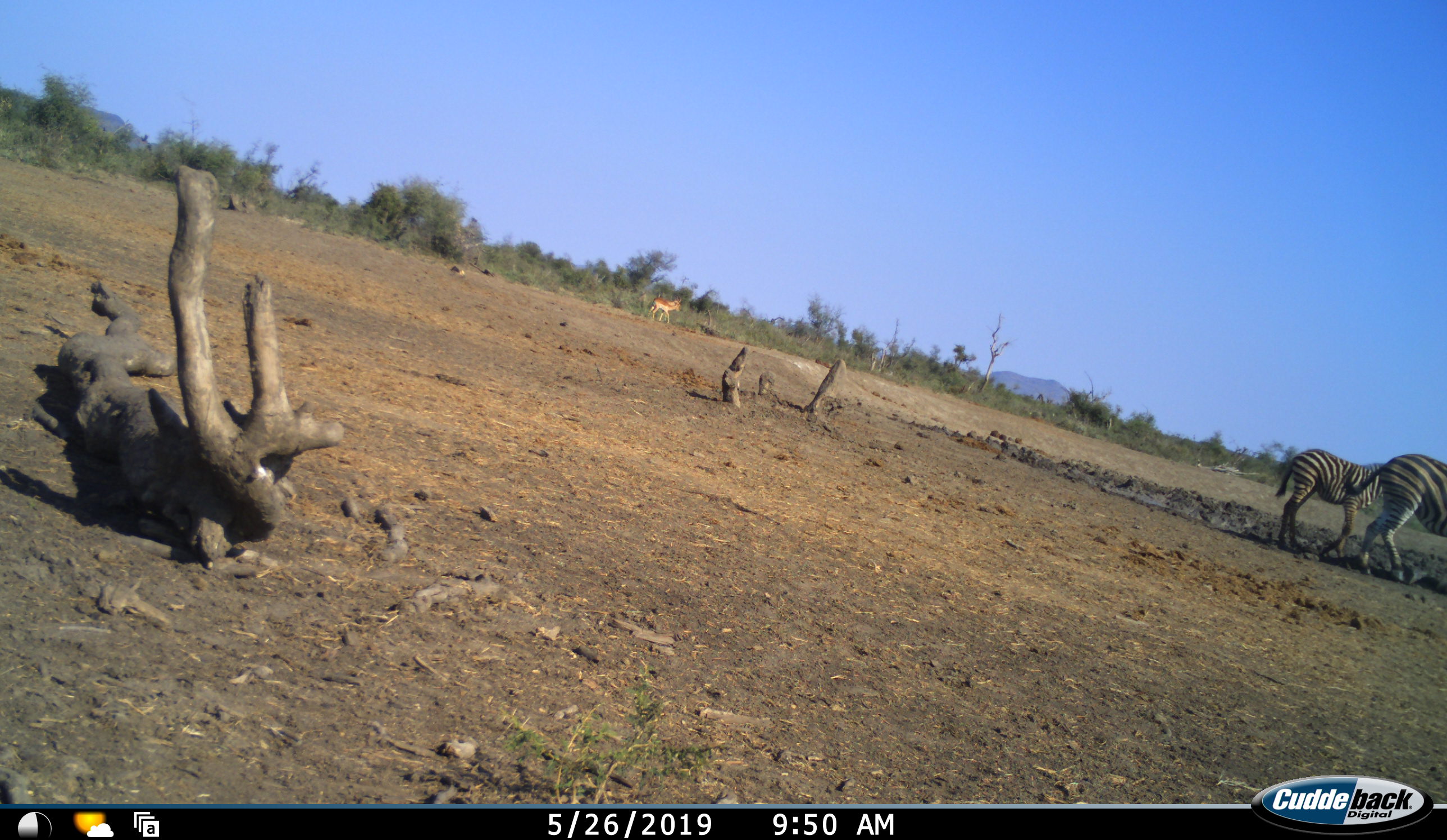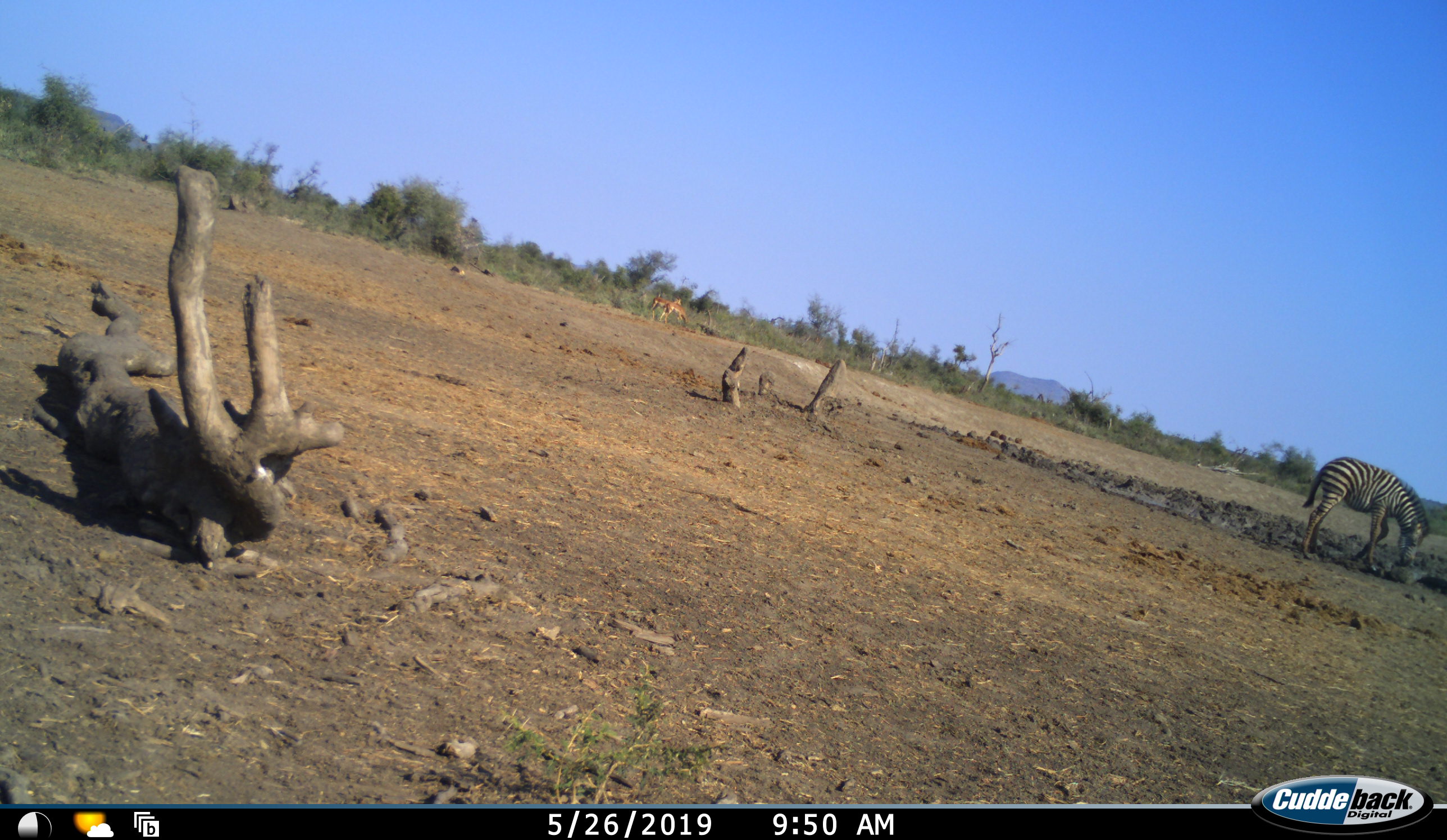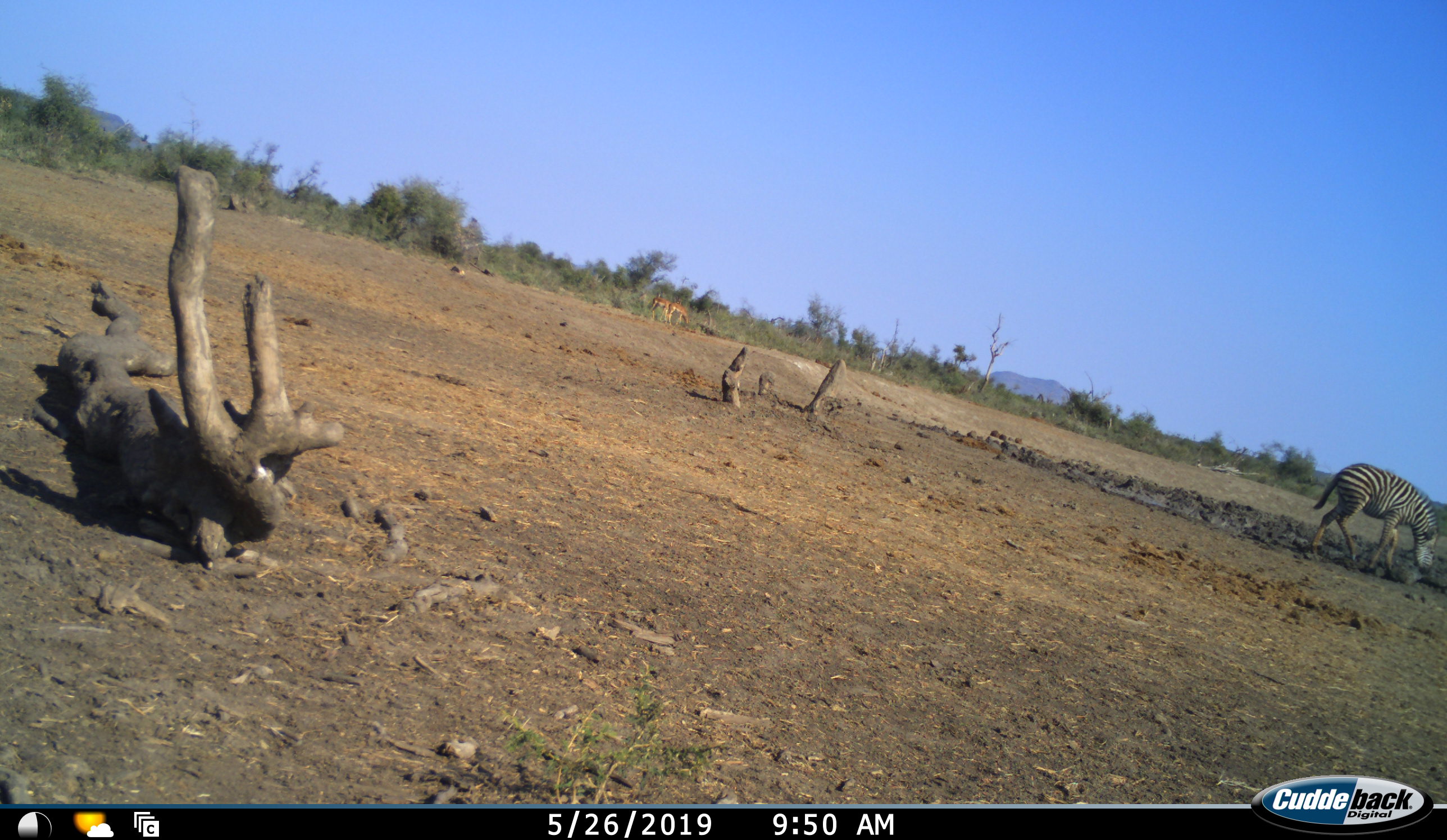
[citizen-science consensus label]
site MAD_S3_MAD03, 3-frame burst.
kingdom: Animalia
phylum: Chordata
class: Mammalia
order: Artiodactyla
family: Bovidae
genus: Aepyceros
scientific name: Aepyceros melampus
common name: impala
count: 2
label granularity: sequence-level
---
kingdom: Animalia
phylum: Chordata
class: Mammalia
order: Perissodactyla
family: Equidae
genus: Equus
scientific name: Equus quagga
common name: plains zebra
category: zebraplains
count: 2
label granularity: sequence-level